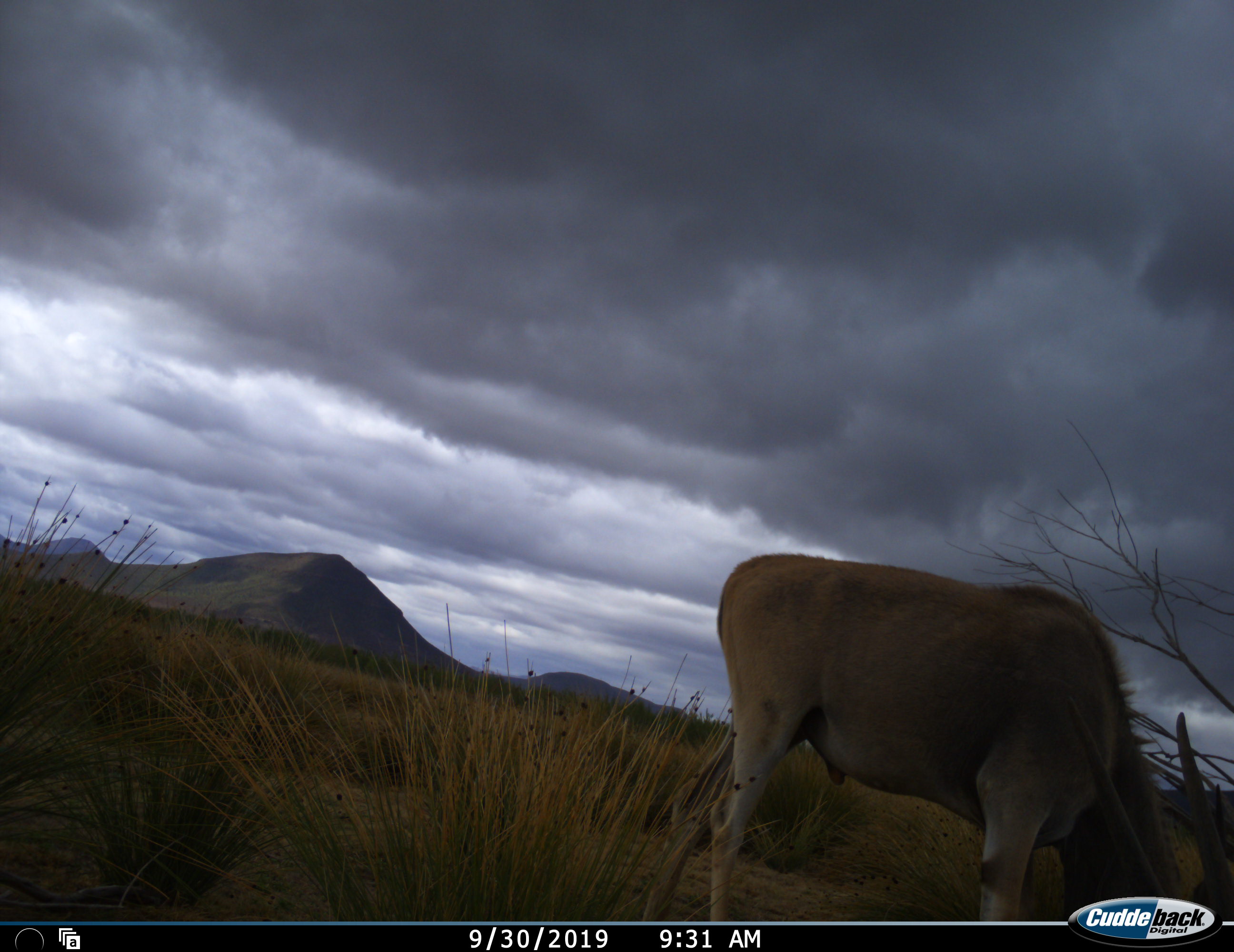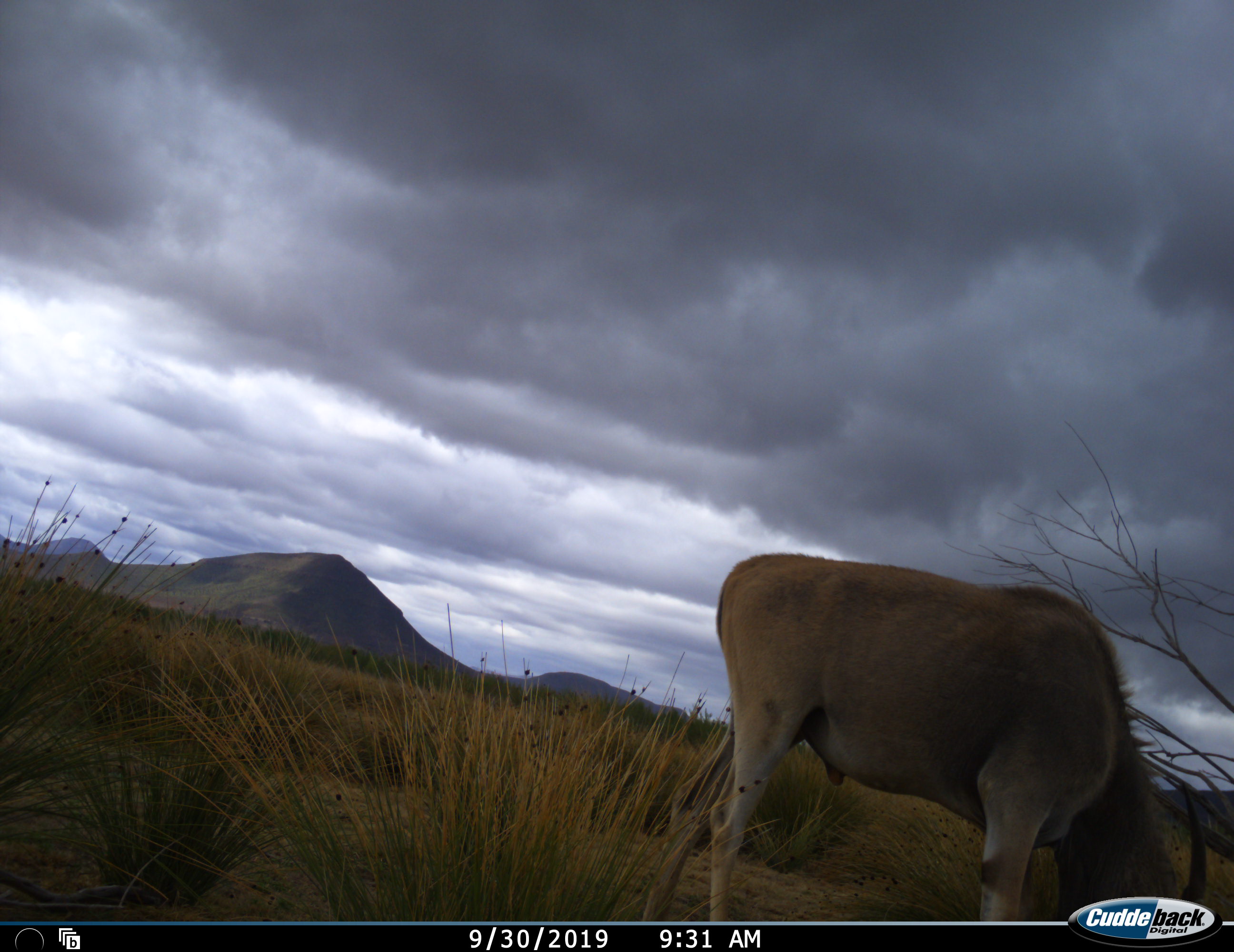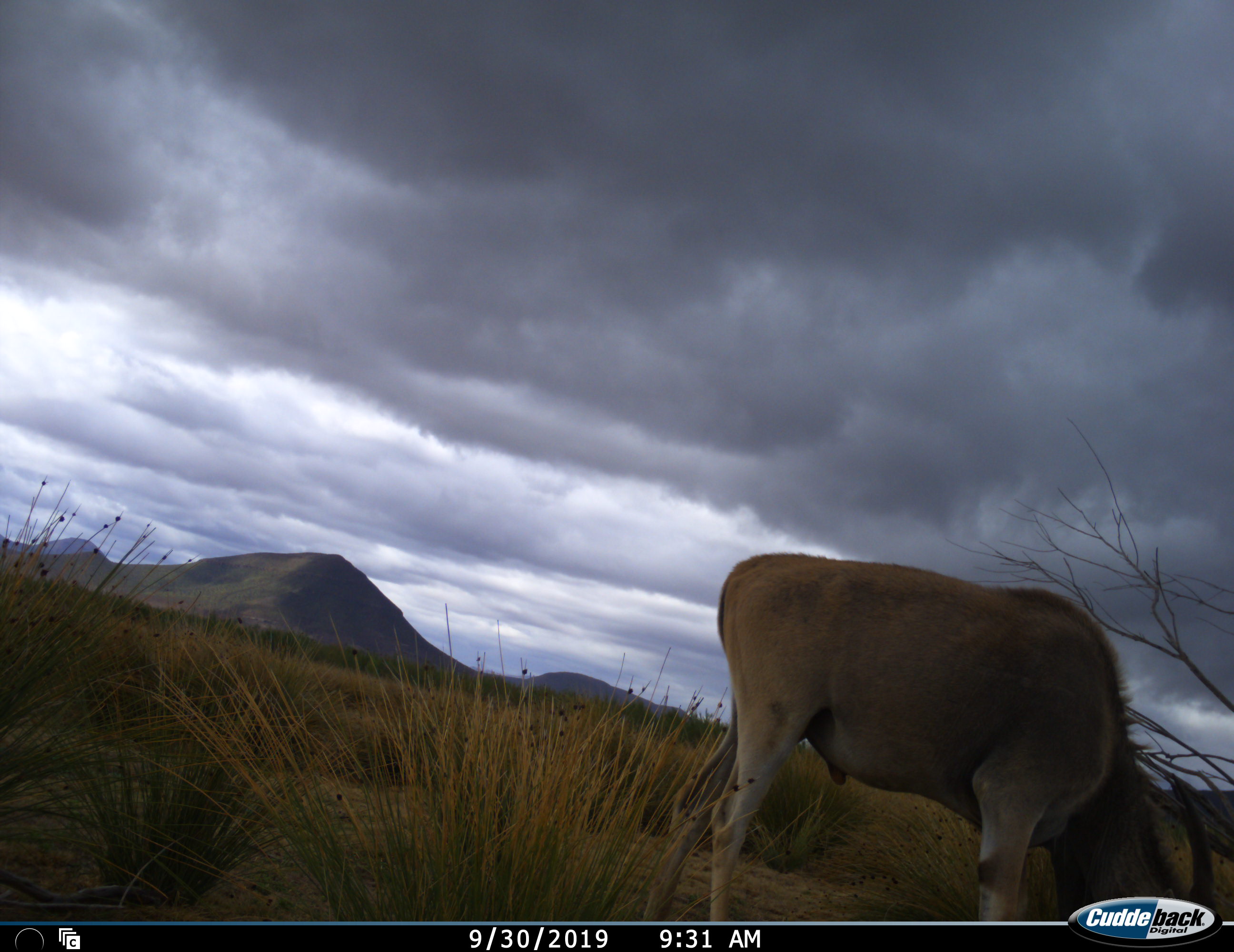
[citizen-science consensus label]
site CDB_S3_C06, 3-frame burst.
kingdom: Animalia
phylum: Chordata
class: Mammalia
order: Artiodactyla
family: Bovidae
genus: Tragelaphus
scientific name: Tragelaphus oryx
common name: eland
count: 1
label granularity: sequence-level